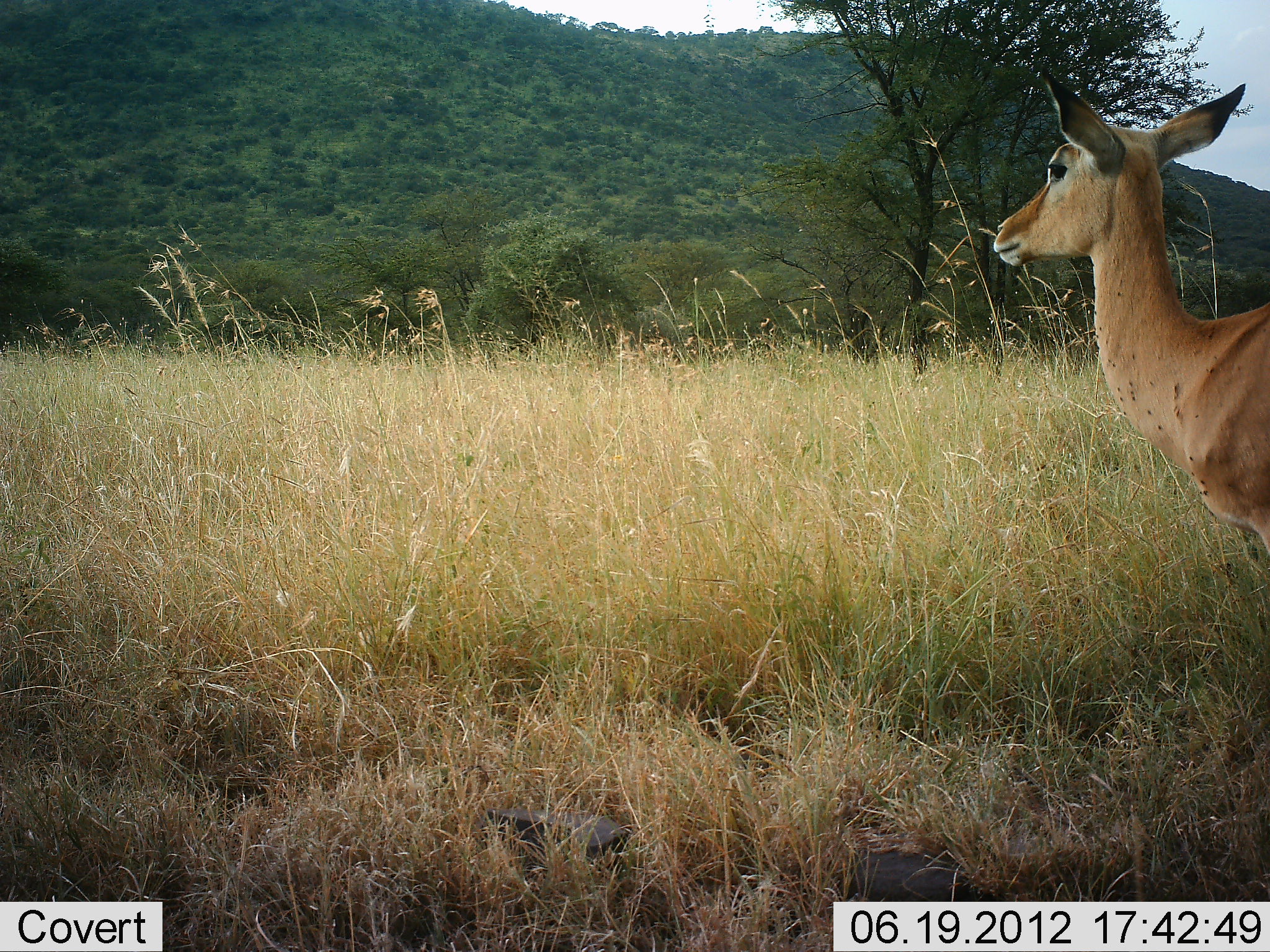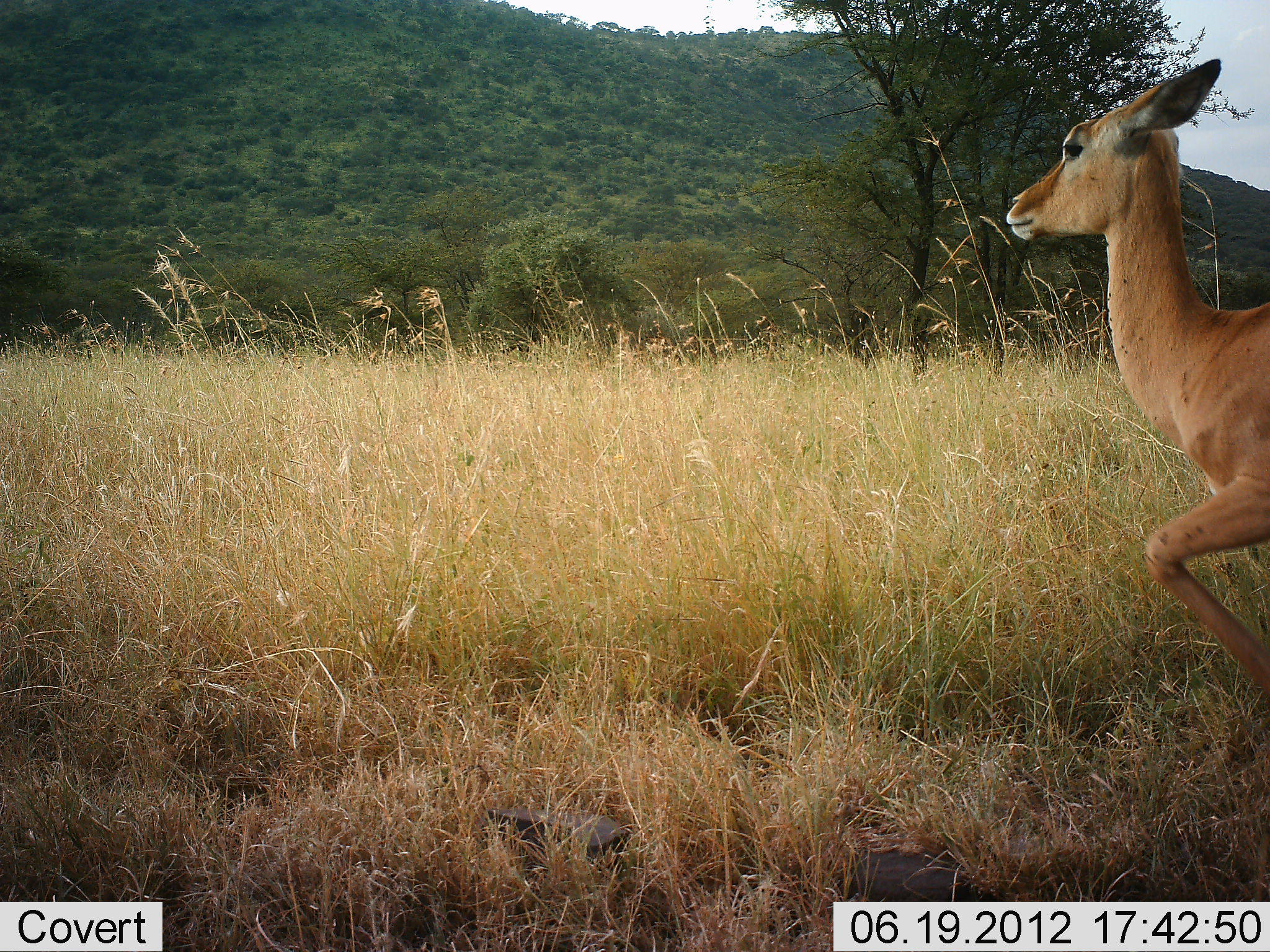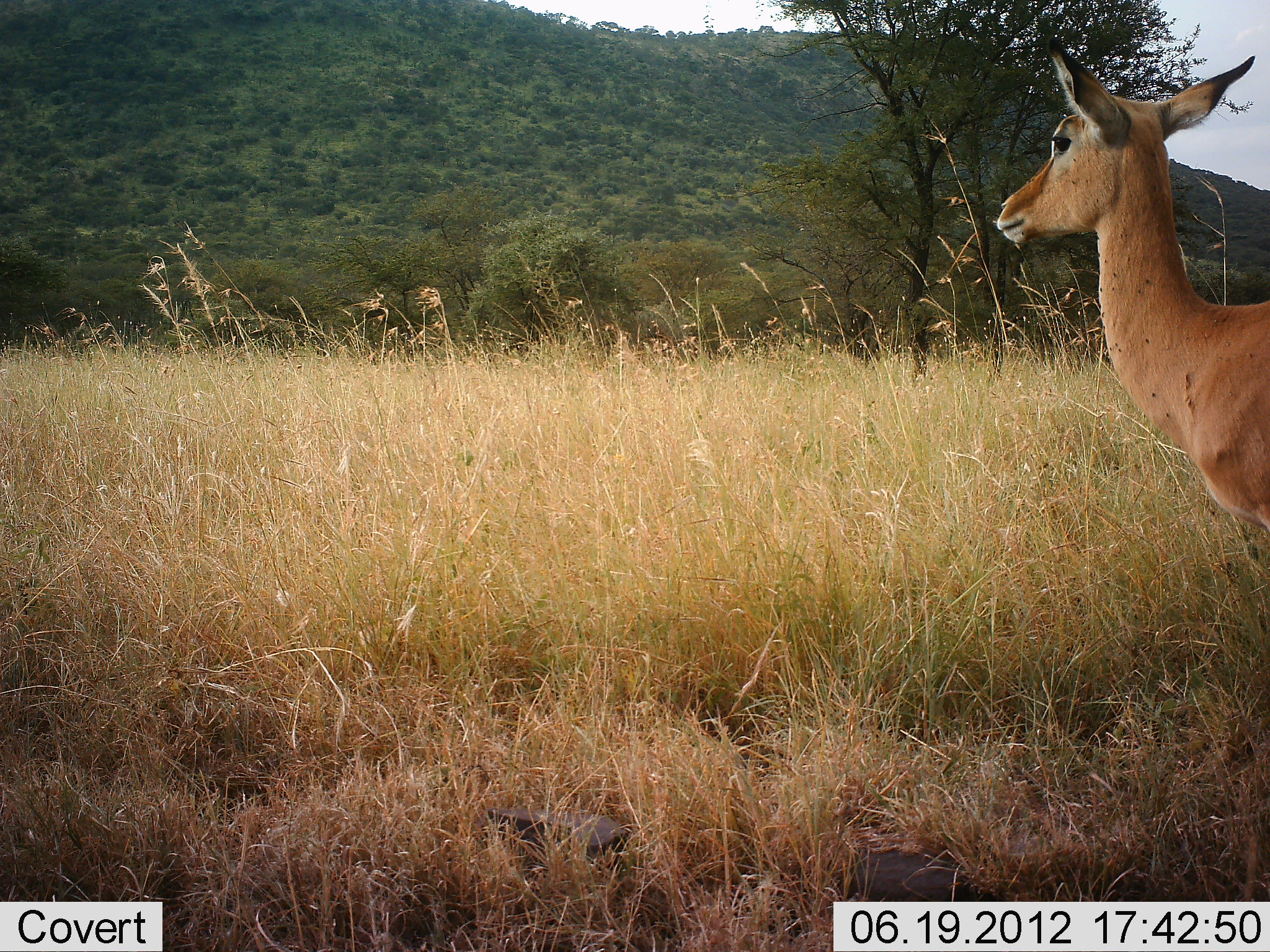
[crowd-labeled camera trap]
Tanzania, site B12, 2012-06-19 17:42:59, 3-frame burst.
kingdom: Animalia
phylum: Chordata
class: Mammalia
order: Artiodactyla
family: Bovidae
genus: Aepyceros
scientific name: Aepyceros melampus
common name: impala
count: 1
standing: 70%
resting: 0%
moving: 40%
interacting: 0%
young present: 0%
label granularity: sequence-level